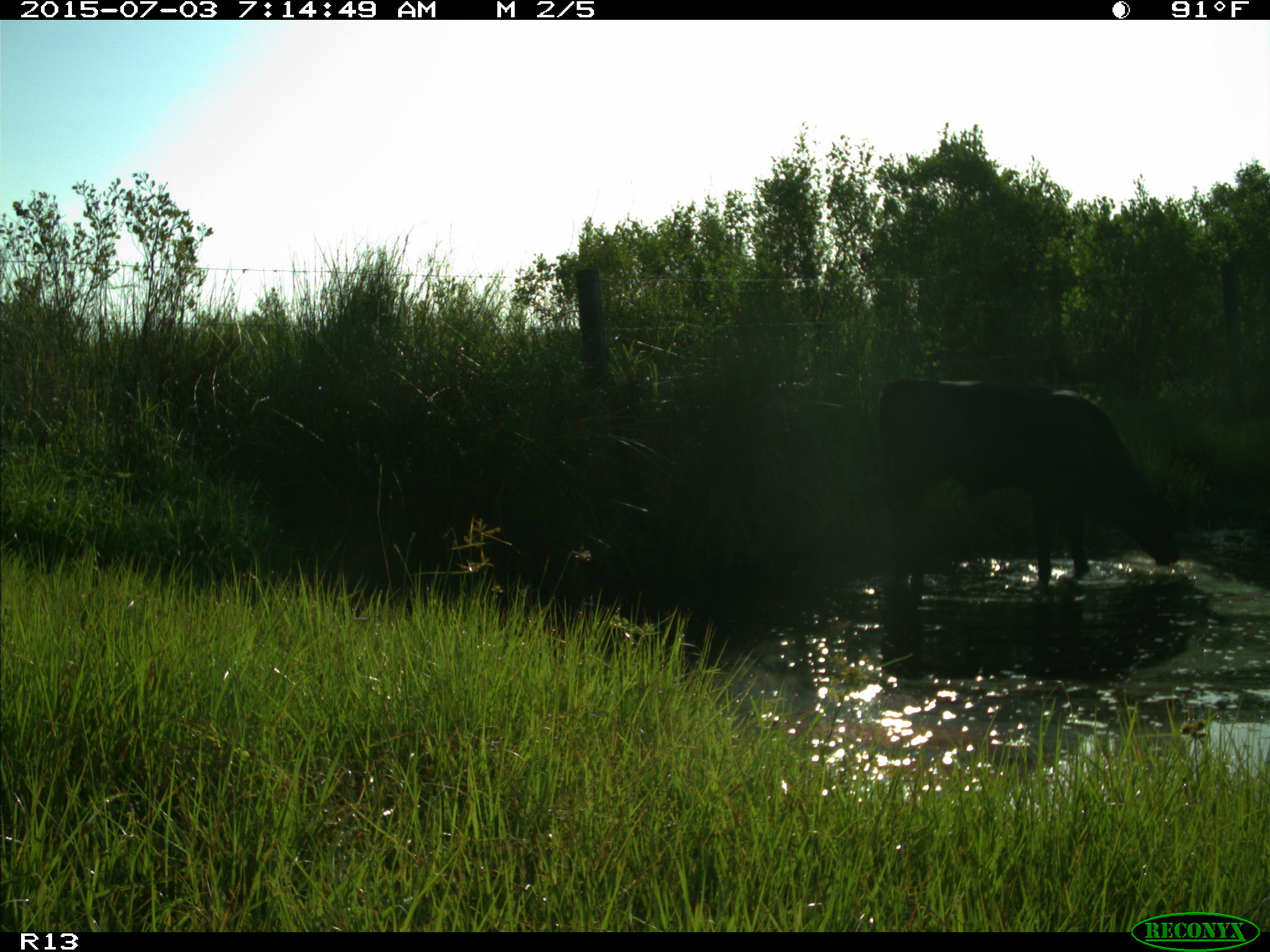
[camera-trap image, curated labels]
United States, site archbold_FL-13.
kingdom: Animalia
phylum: Chordata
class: Mammalia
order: Artiodactyla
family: Bovidae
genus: Bos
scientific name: Bos taurus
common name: domestic cow